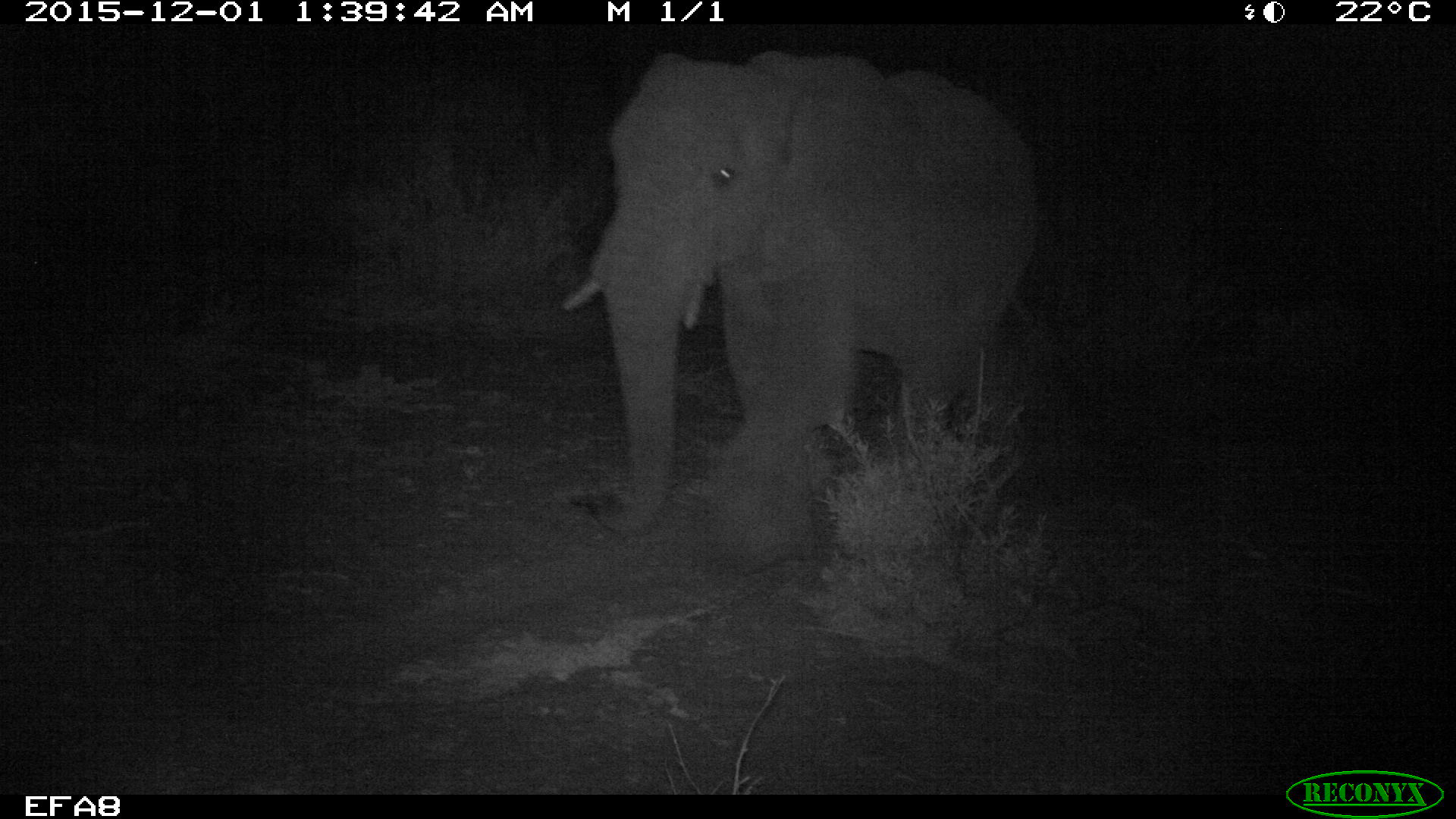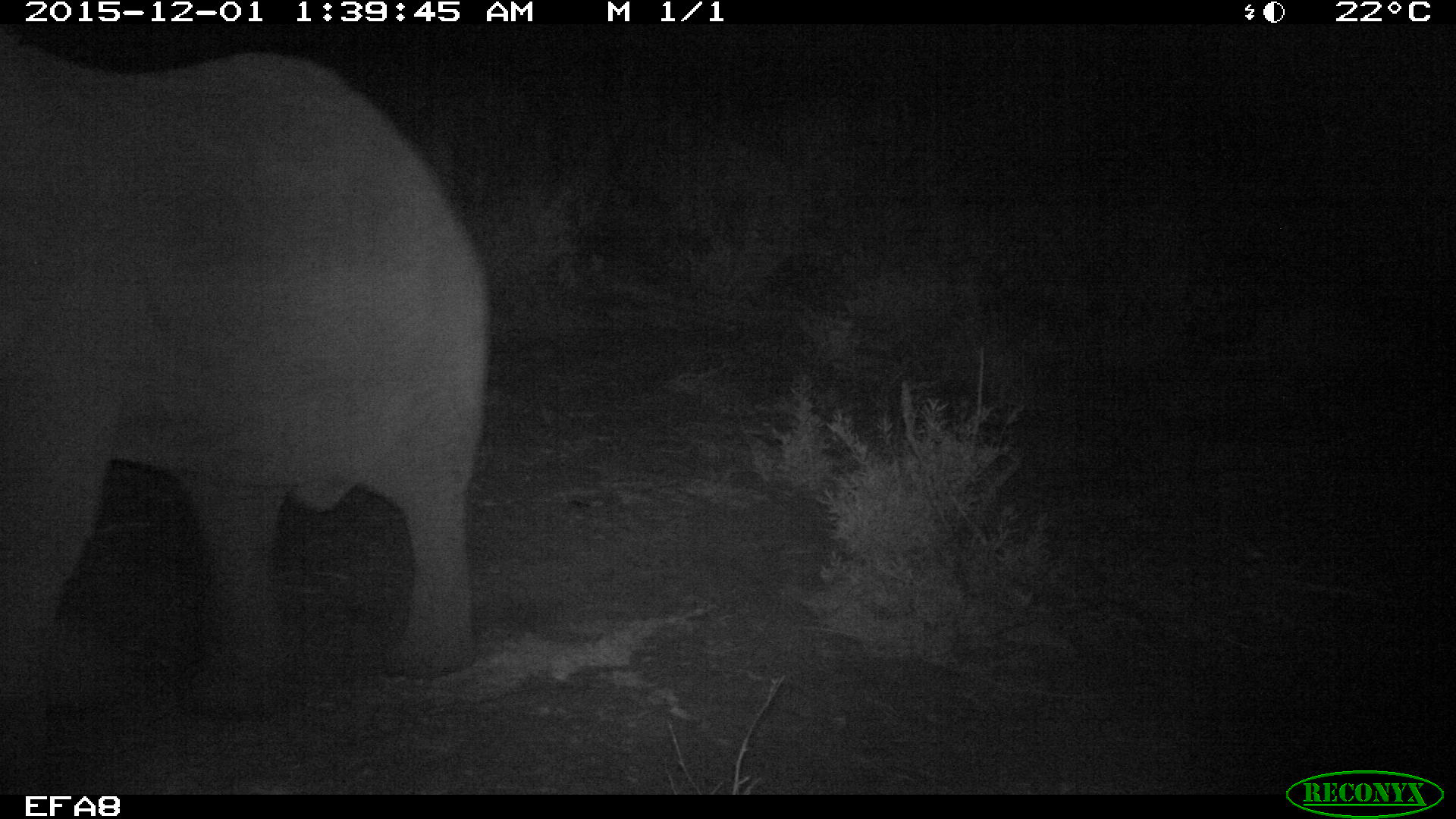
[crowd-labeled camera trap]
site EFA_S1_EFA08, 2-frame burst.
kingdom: Animalia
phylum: Chordata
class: Mammalia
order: Proboscidea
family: Elephantidae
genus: Loxodonta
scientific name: Loxodonta africana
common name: african bush elephant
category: elephant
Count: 1.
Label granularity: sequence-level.